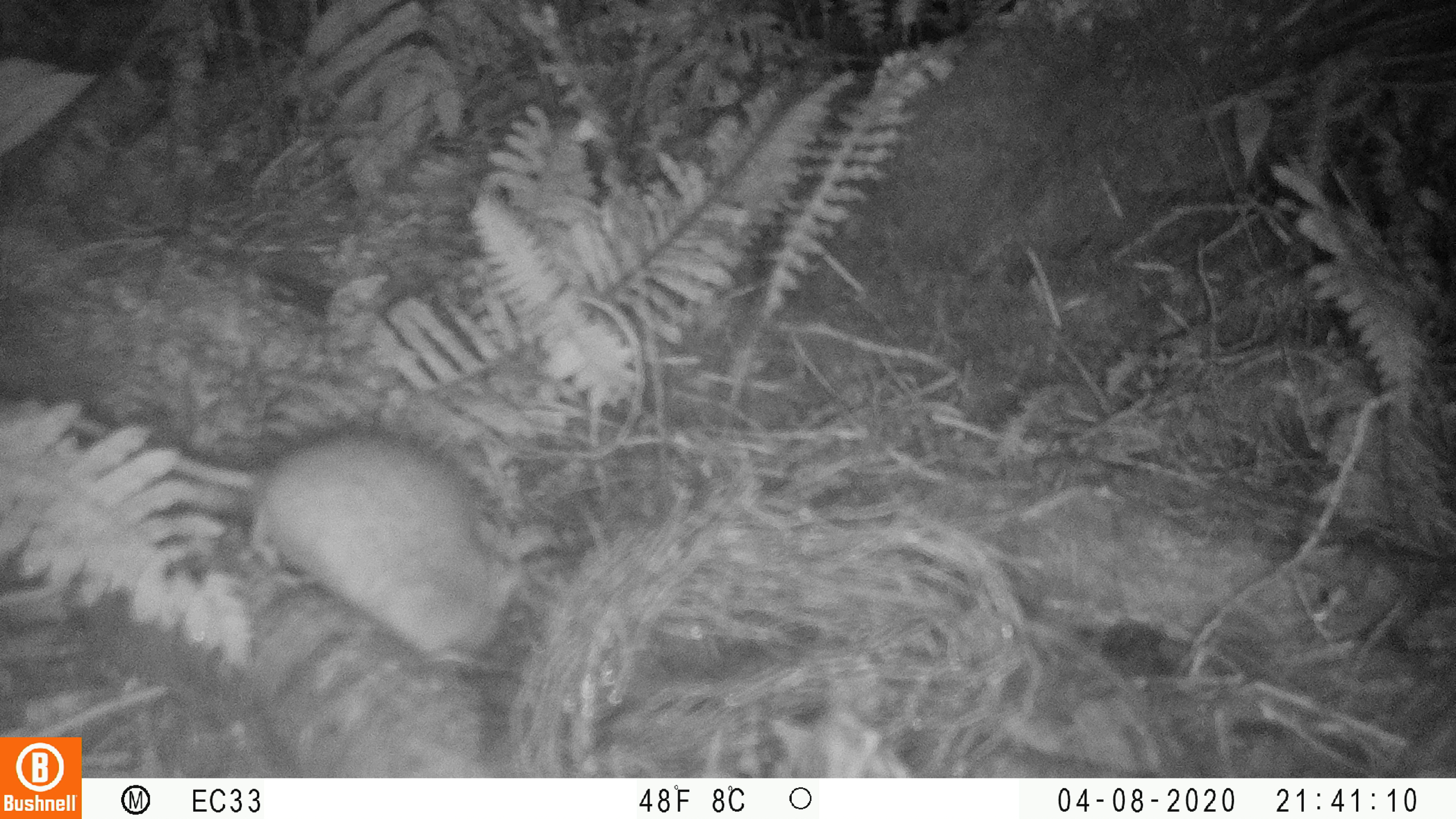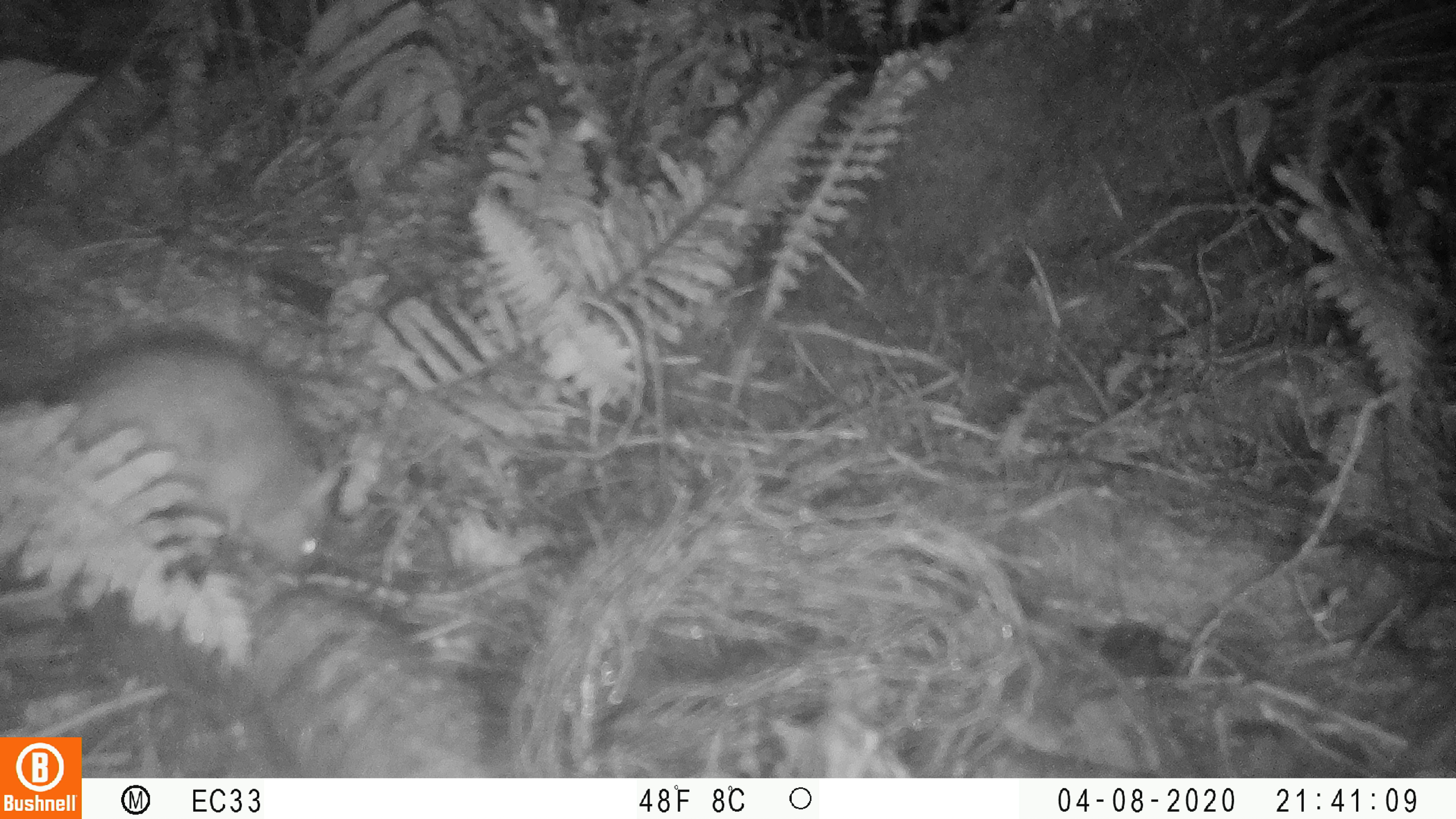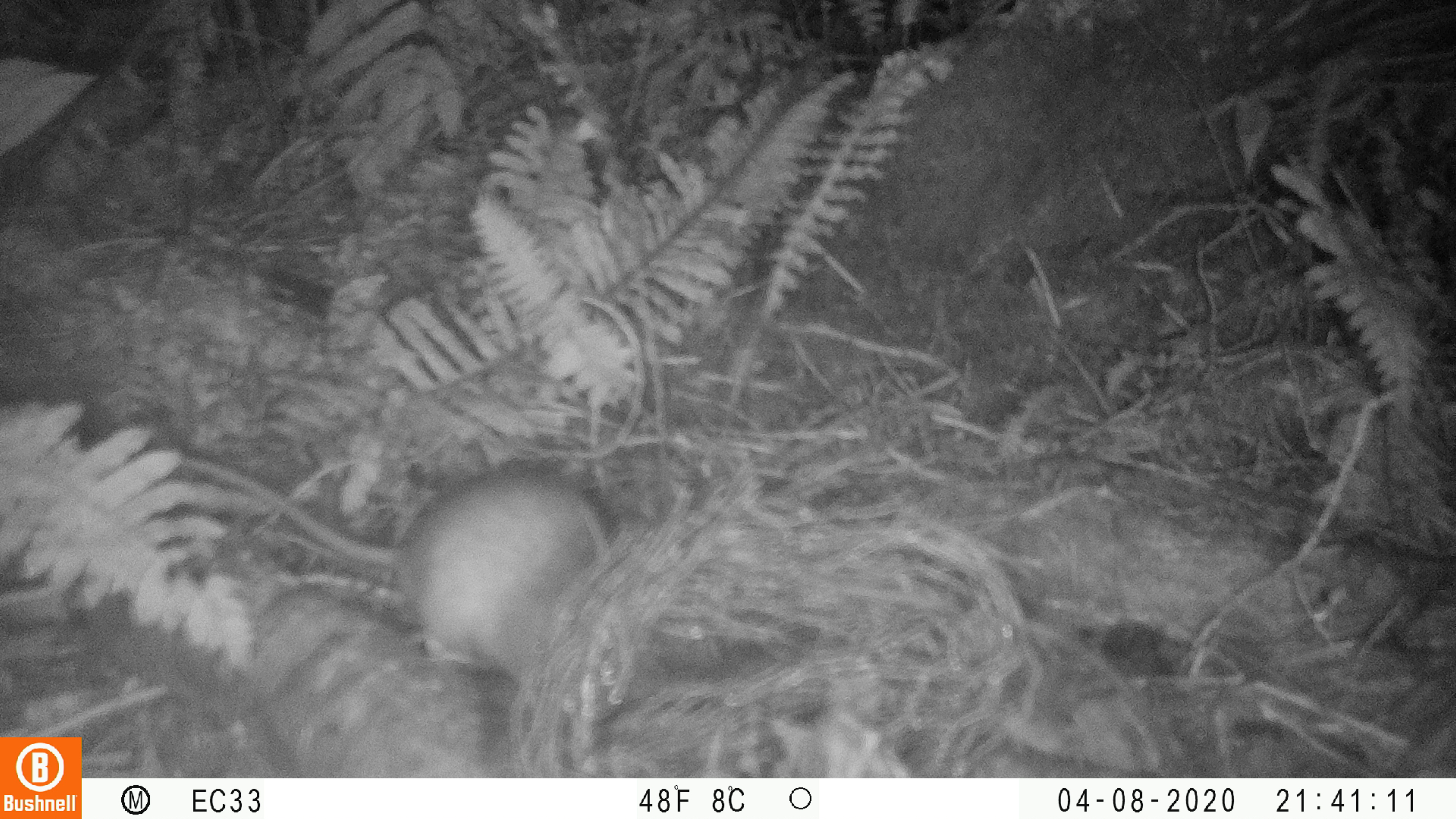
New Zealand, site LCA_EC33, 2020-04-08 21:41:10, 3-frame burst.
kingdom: Animalia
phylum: Chordata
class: Mammalia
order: Rodentia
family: Muridae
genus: Rattus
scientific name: Rattus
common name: rat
Rat (Rattus).